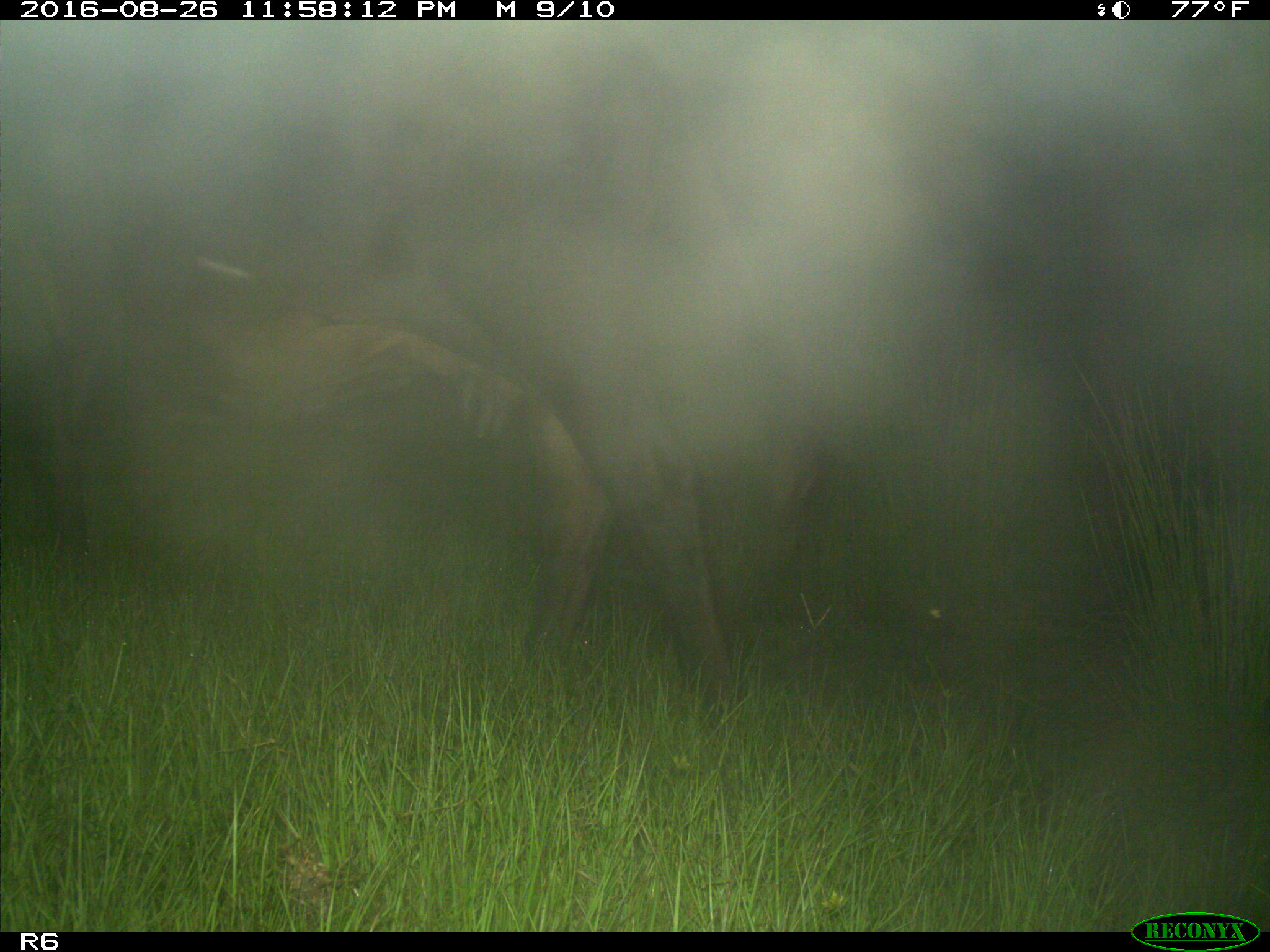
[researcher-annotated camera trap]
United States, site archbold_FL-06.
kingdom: Animalia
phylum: Chordata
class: Mammalia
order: Artiodactyla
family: Bovidae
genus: Bos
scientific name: Bos taurus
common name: domestic cow